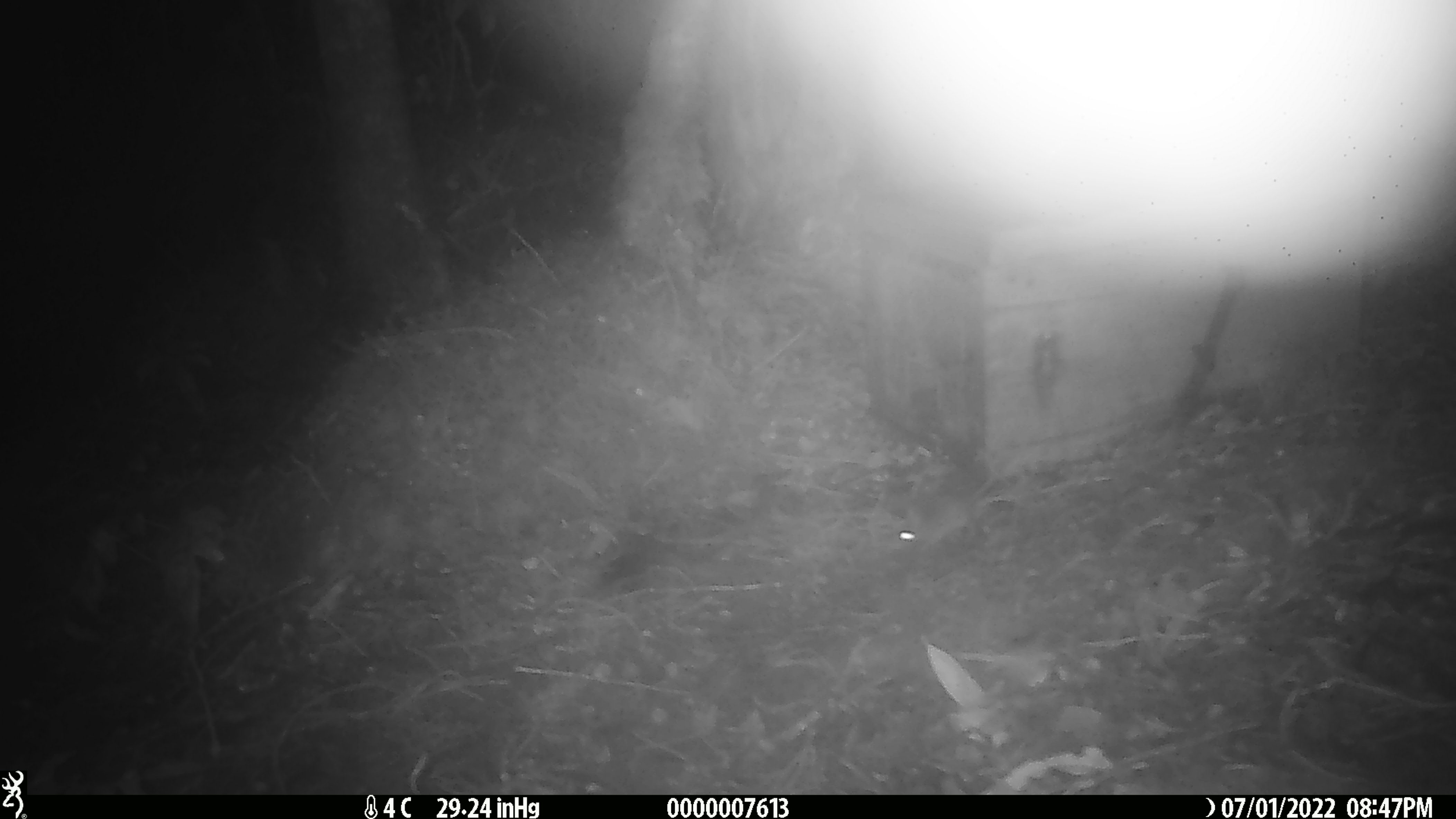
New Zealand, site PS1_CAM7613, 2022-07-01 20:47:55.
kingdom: Animalia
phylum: Chordata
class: Mammalia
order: Rodentia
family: Muridae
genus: Mus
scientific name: Mus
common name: mouse